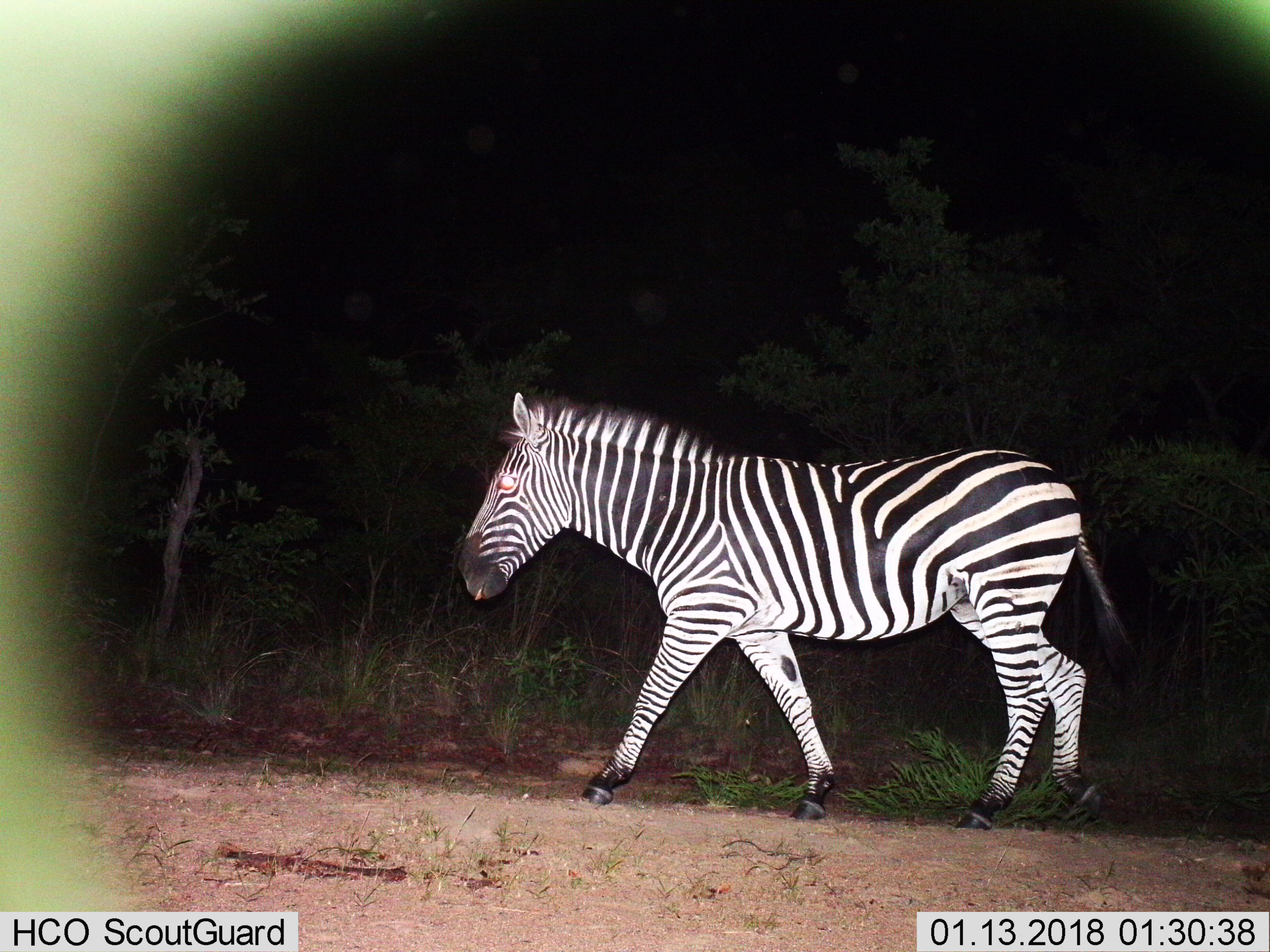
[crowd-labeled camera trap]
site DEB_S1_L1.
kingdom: Animalia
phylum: Chordata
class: Mammalia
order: Perissodactyla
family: Equidae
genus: Equus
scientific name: Equus quagga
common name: plains zebra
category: zebraplains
Zebraplains (plains zebra) (Equus quagga), count 1. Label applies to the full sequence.